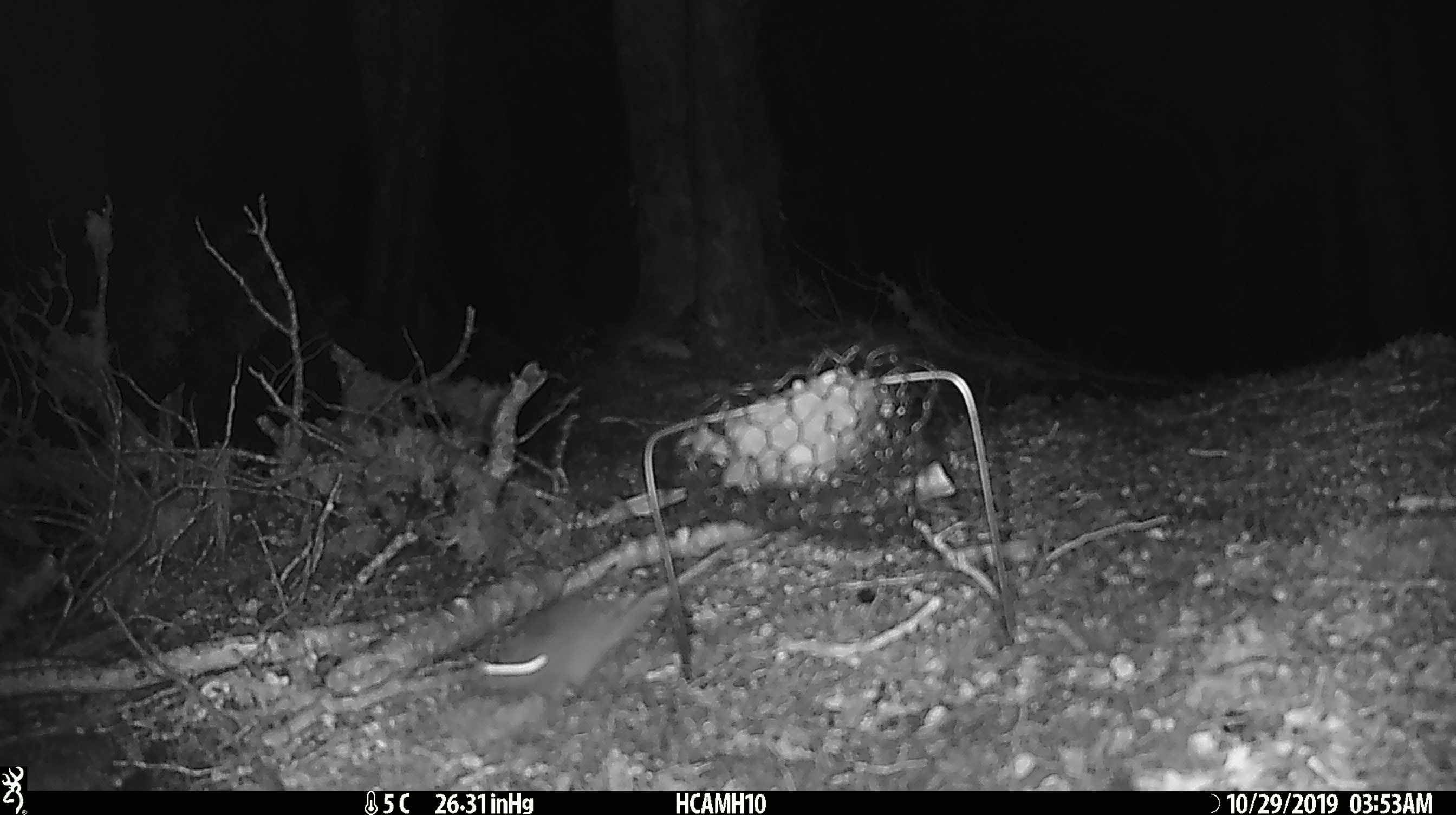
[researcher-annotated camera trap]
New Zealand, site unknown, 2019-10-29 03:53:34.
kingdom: Animalia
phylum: Chordata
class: Mammalia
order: Rodentia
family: Muridae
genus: Mus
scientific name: Mus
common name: mouse